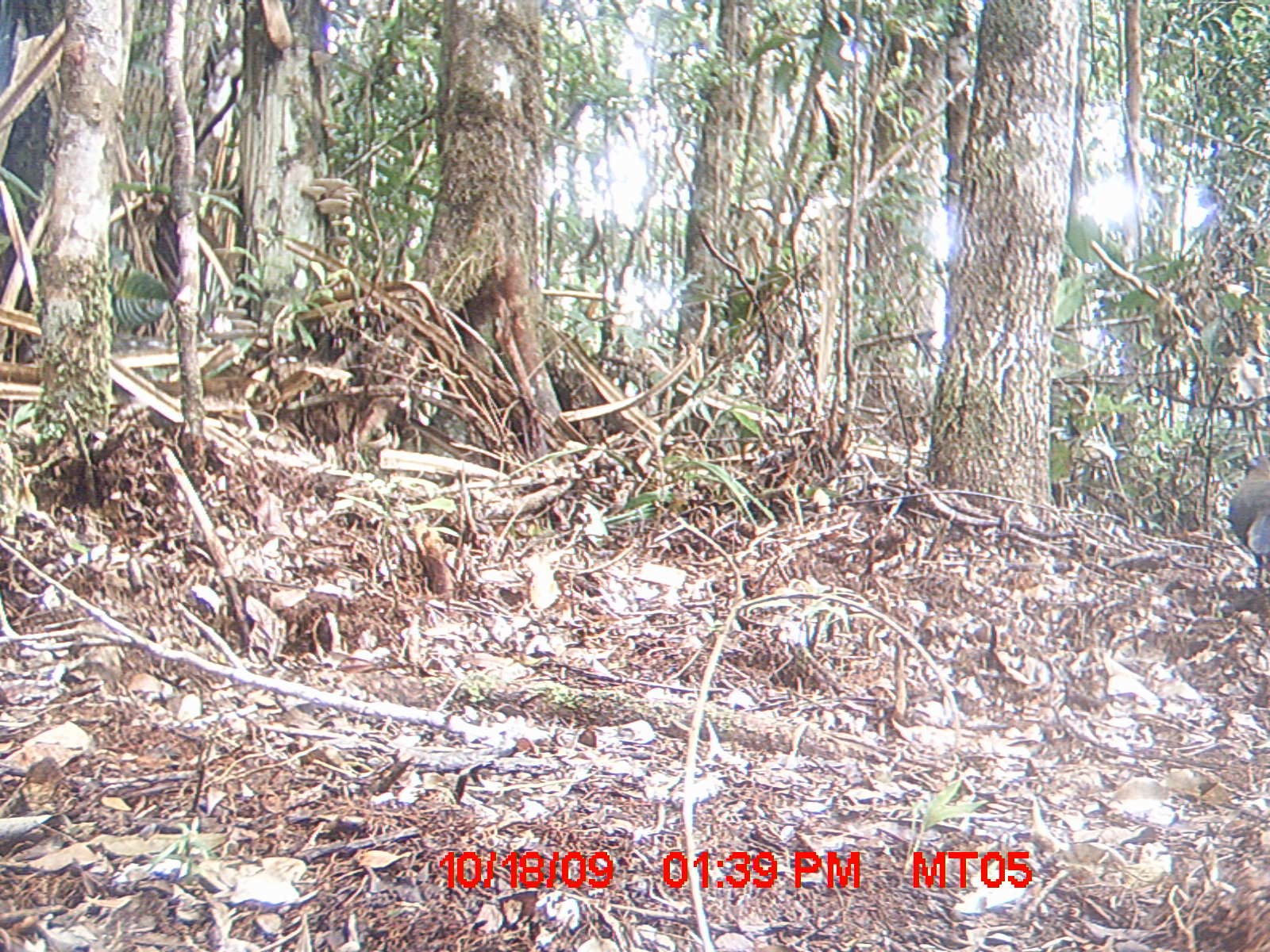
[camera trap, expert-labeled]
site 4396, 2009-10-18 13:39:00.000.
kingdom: Animalia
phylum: Chordata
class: Aves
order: Cuculiformes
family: Cuculidae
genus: Coua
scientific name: Coua serriana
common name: red-breasted coua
Coua serriana (red-breasted coua), count 1.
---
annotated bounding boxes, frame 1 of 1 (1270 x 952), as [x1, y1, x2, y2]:
coua serriana: [1226, 453, 1267, 592]